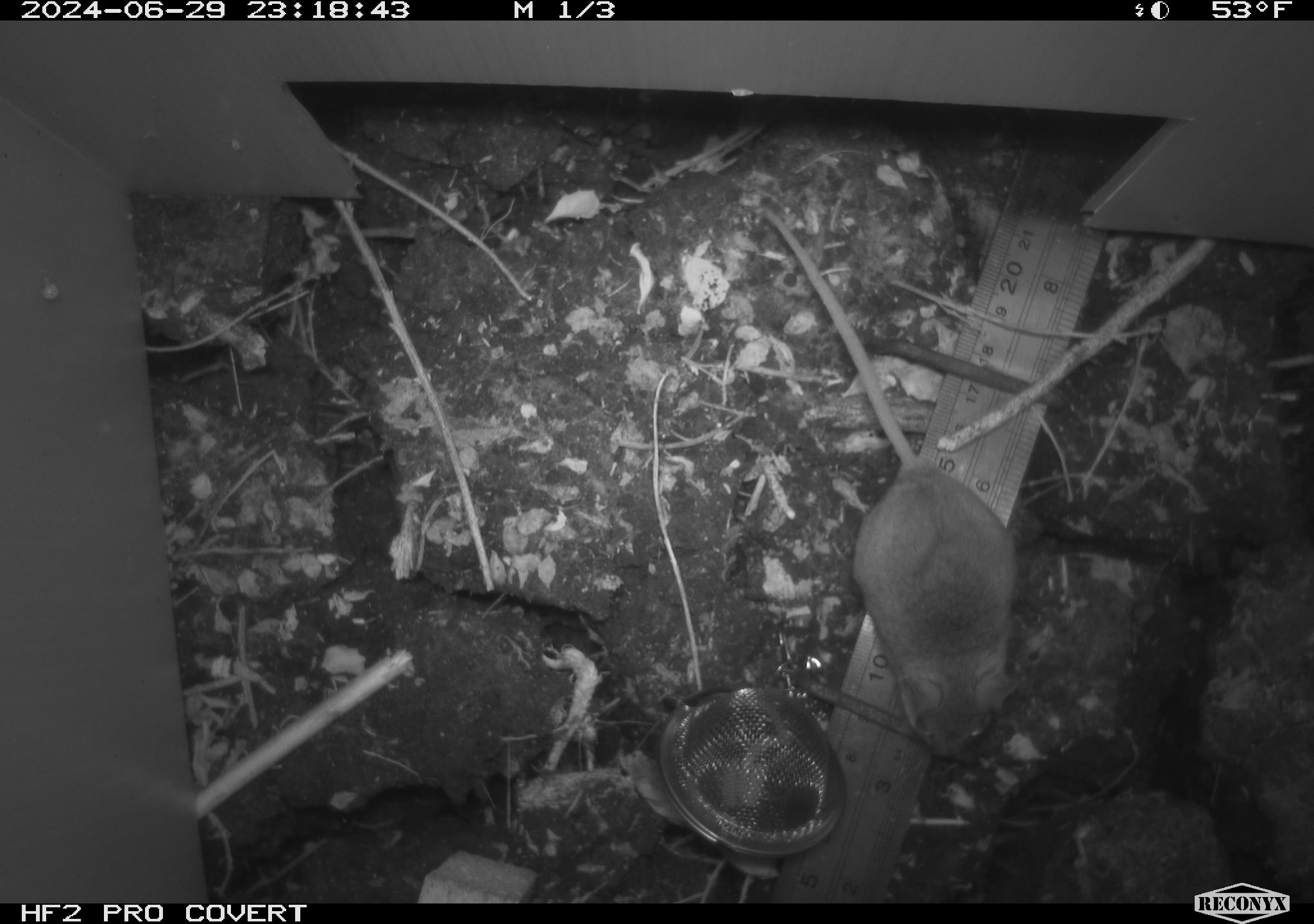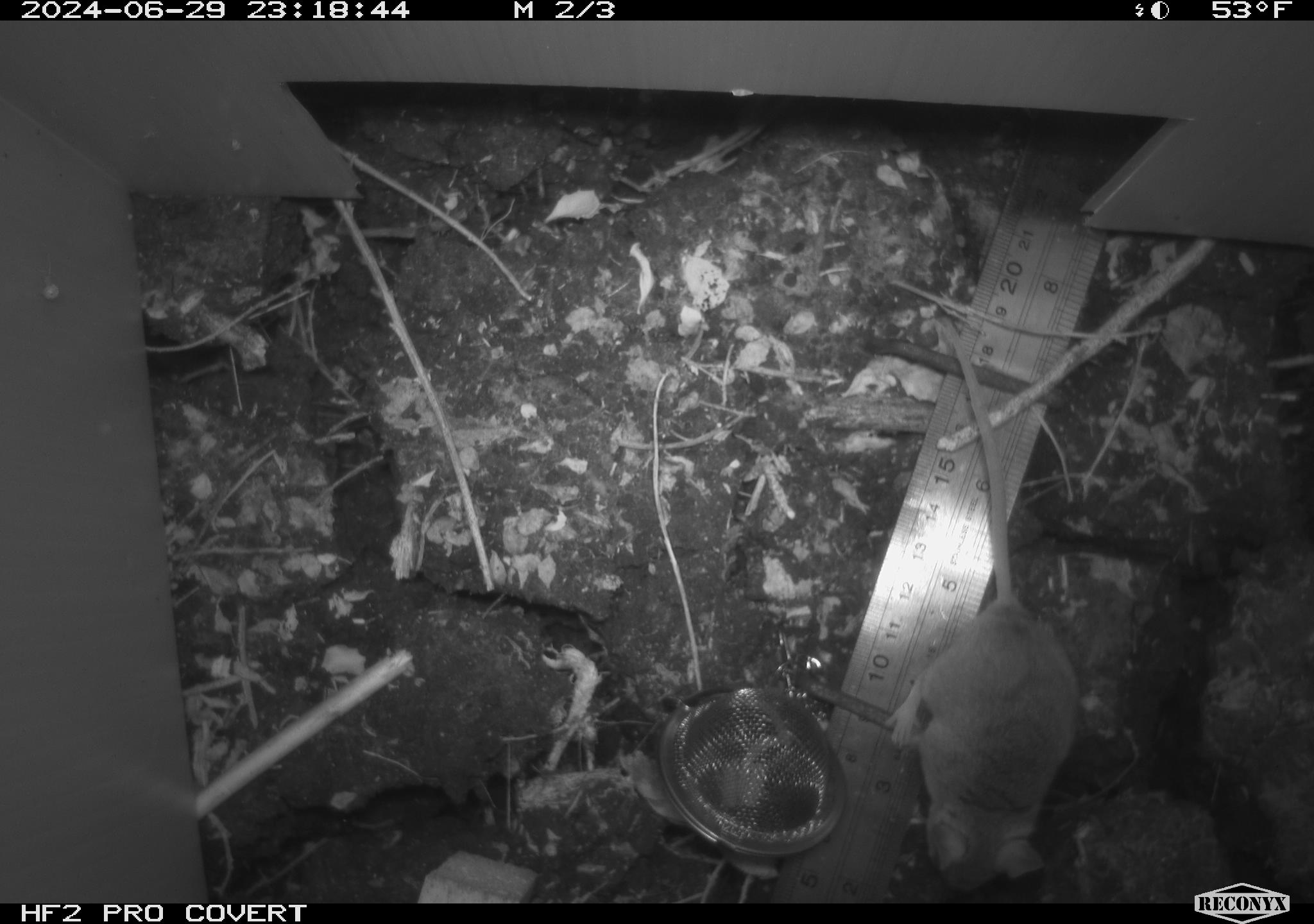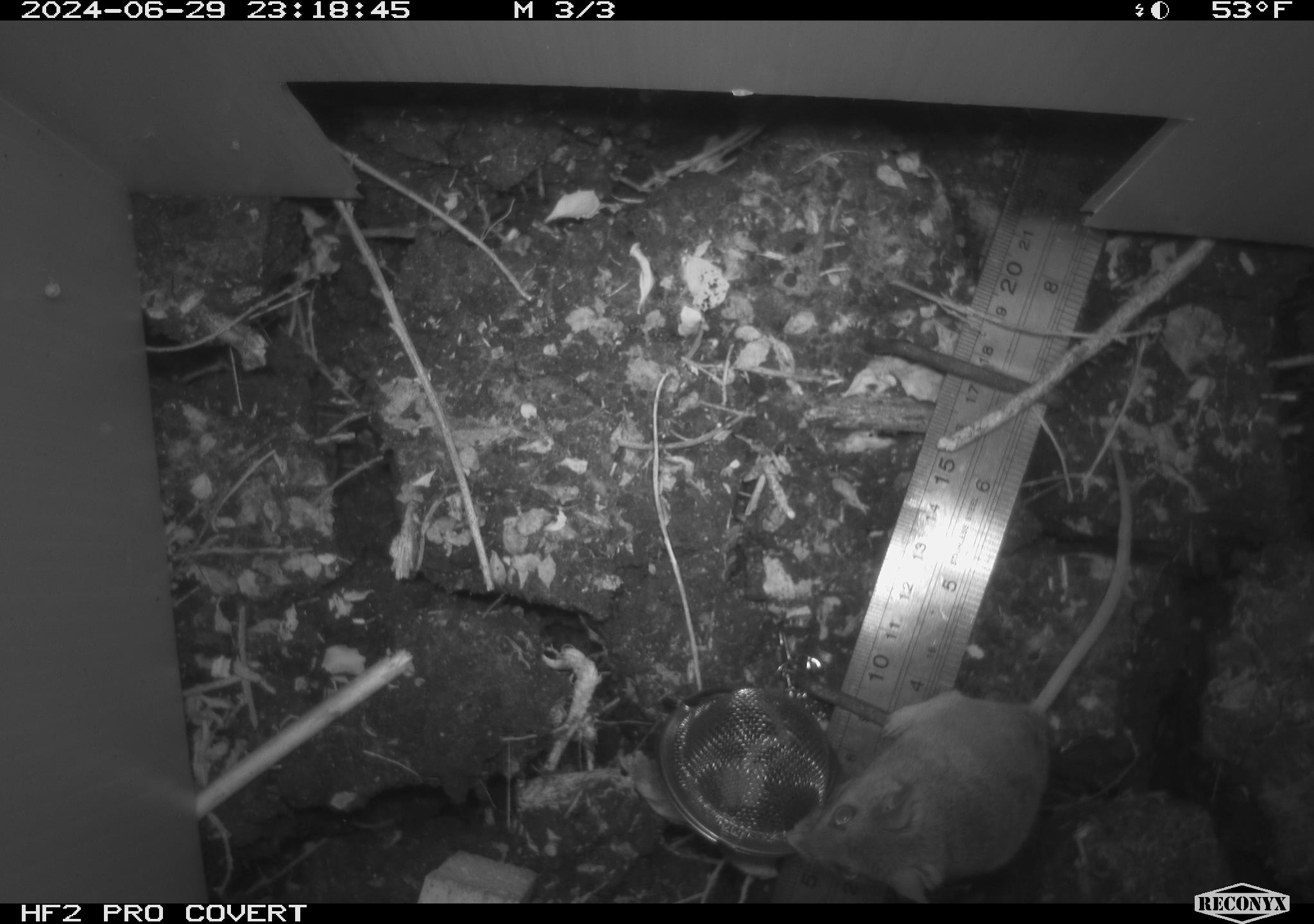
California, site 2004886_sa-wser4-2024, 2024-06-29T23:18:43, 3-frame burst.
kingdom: Animalia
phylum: Chordata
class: Mammalia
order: Rodentia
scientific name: Rodentia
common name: mouse species